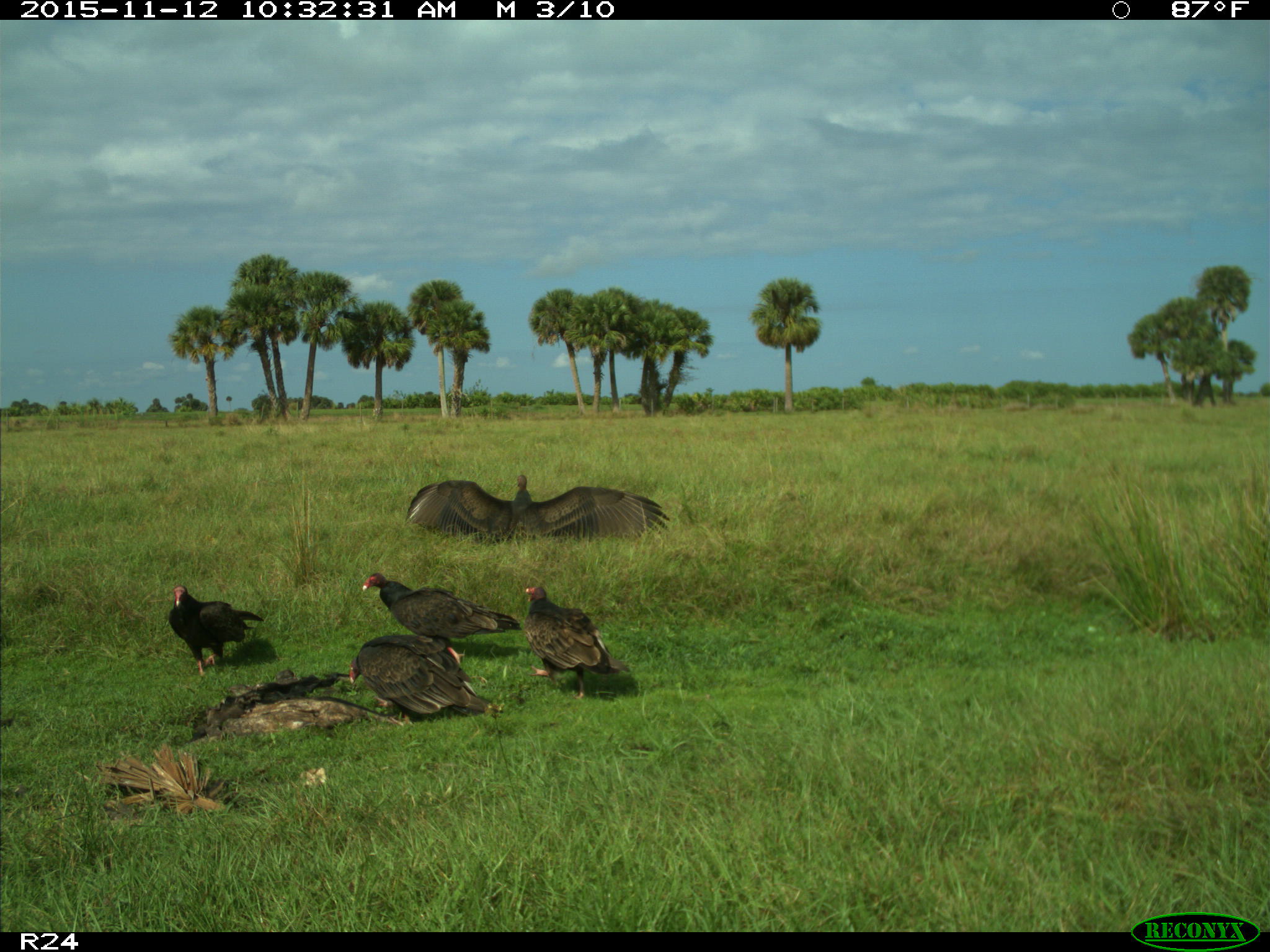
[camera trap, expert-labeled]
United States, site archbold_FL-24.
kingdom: Animalia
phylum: Chordata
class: Aves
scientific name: Aves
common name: birds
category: unidentified bird